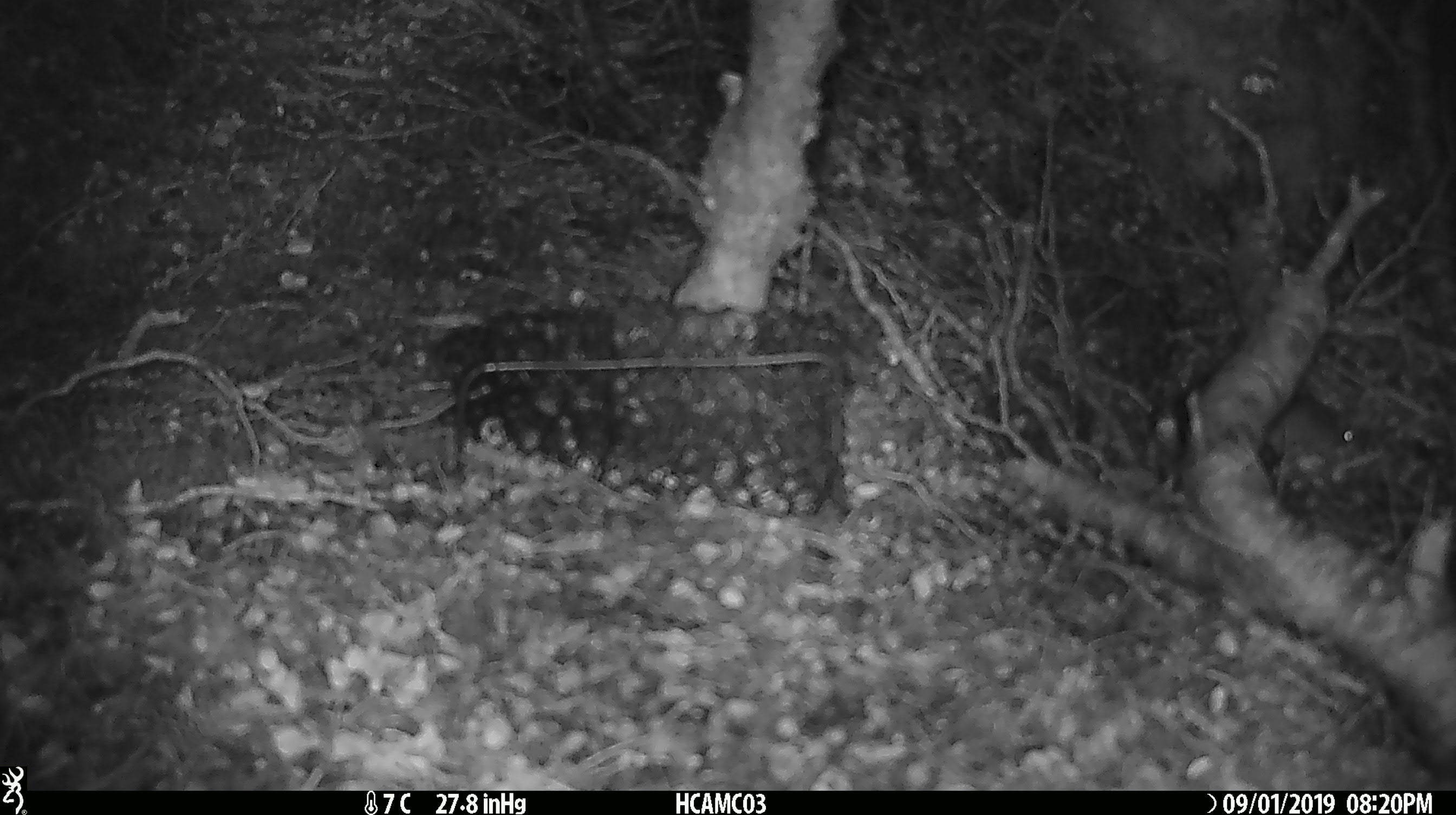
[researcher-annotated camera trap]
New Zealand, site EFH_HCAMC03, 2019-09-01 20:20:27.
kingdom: Animalia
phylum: Chordata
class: Mammalia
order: Rodentia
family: Muridae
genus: Mus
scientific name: Mus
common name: mouse